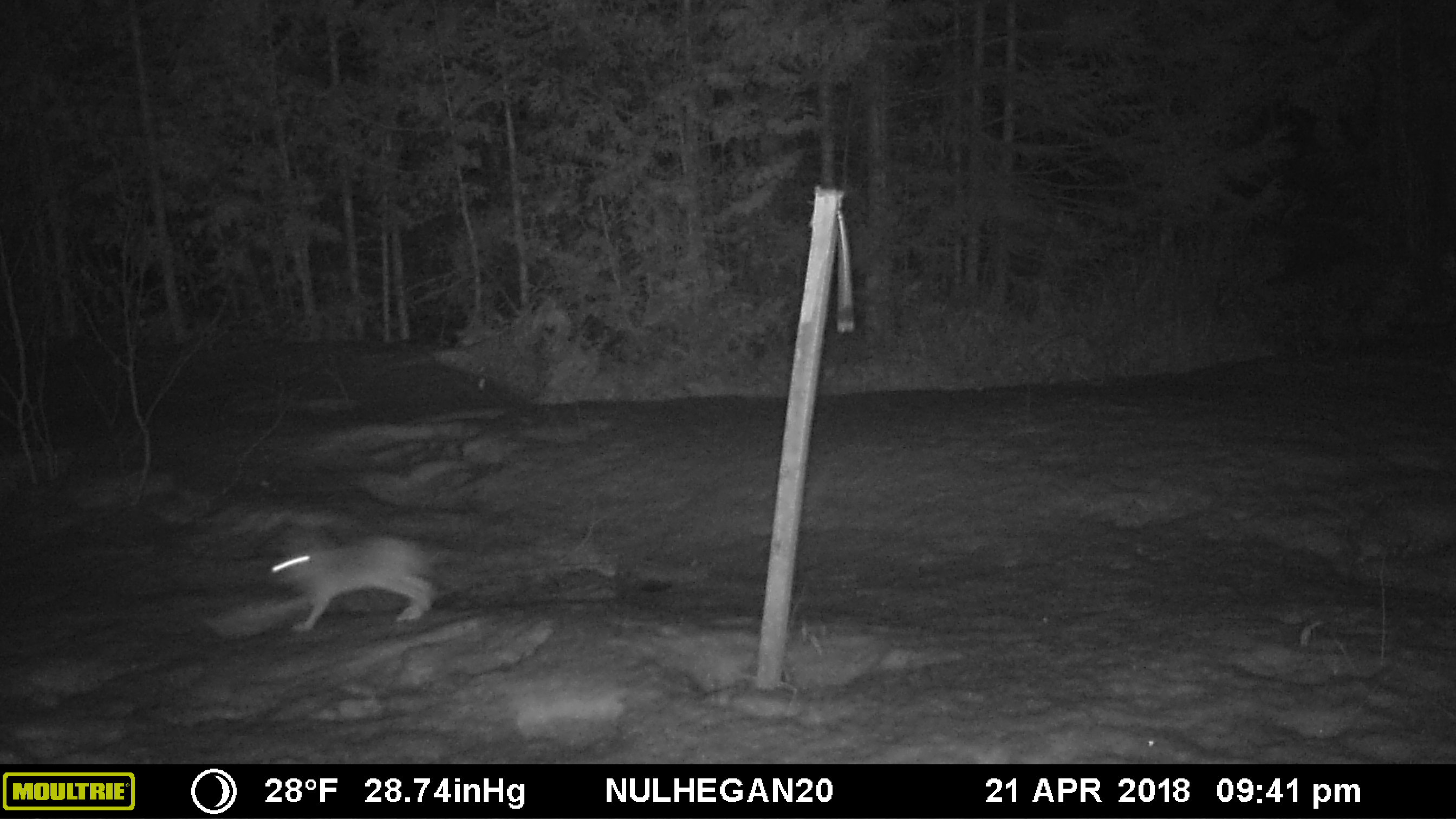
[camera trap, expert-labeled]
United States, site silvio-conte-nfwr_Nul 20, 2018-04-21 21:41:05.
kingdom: Animalia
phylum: Chordata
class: Mammalia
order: Lagomorpha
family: Leporidae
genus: Lepus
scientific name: Lepus americanus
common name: snowshoe hare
Snowshoe hare (Lepus americanus).